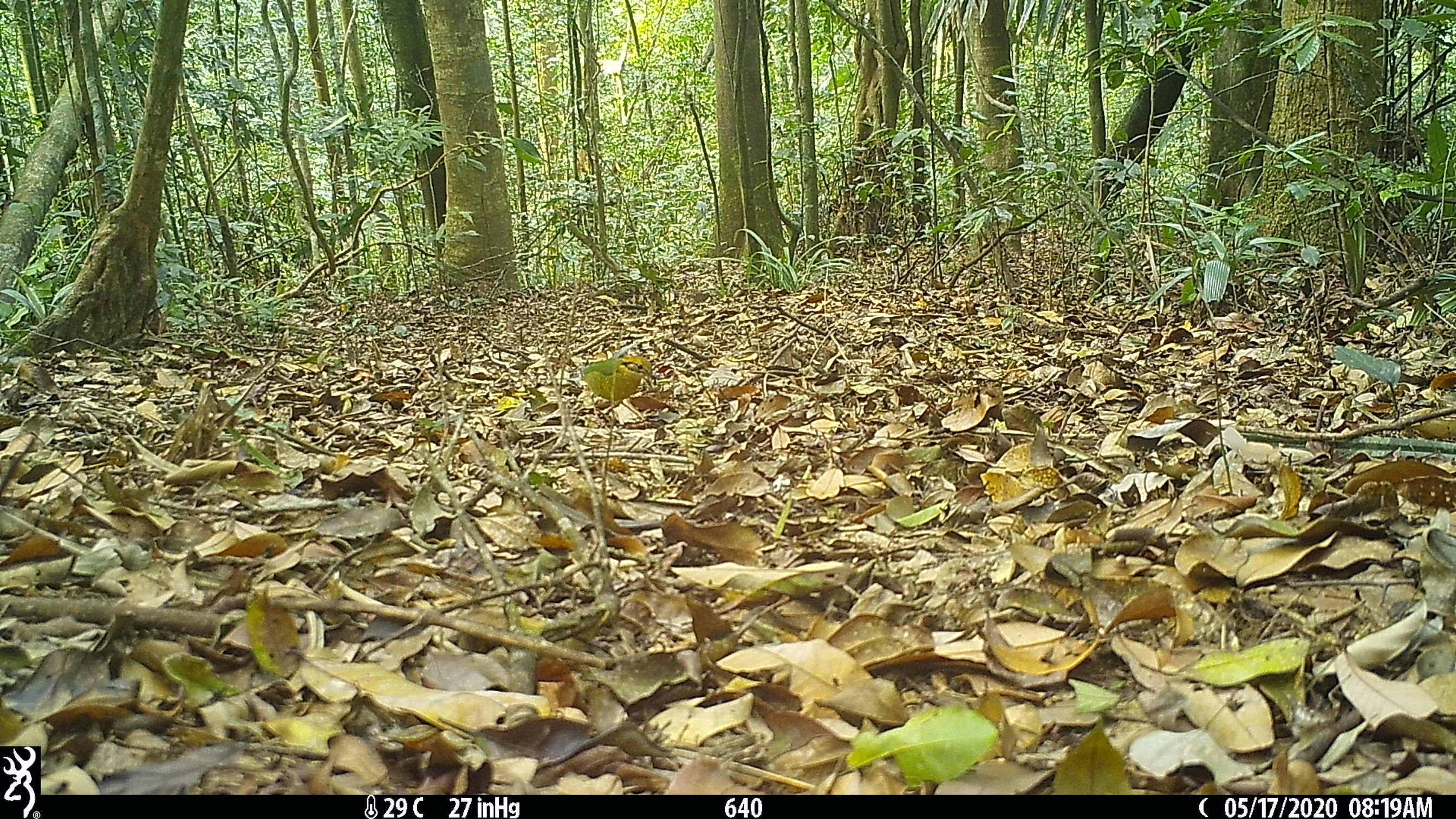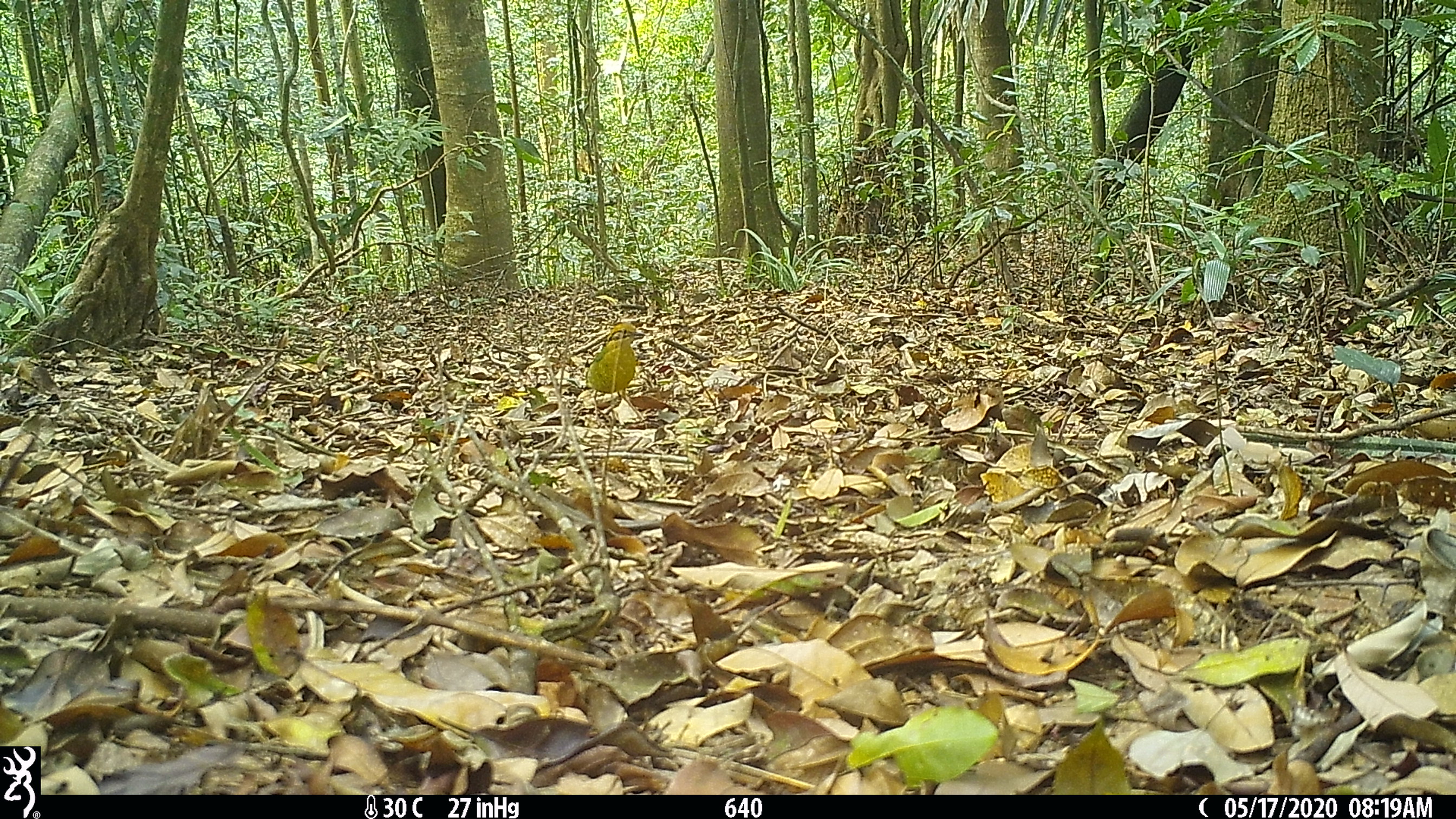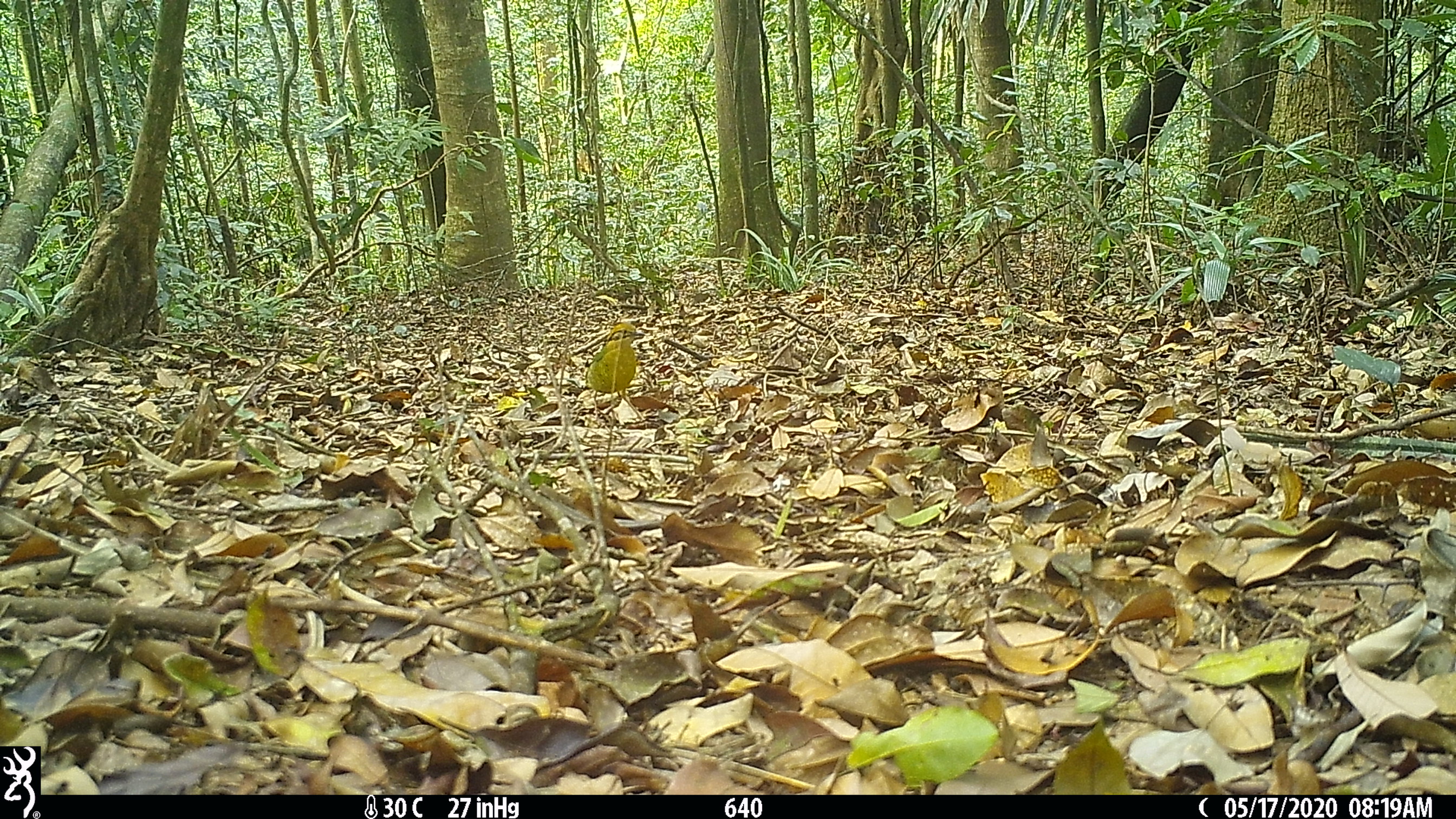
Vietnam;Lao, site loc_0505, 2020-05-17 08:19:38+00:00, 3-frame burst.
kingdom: Animalia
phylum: Chordata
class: Aves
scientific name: Aves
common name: bird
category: unidentified bird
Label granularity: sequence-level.